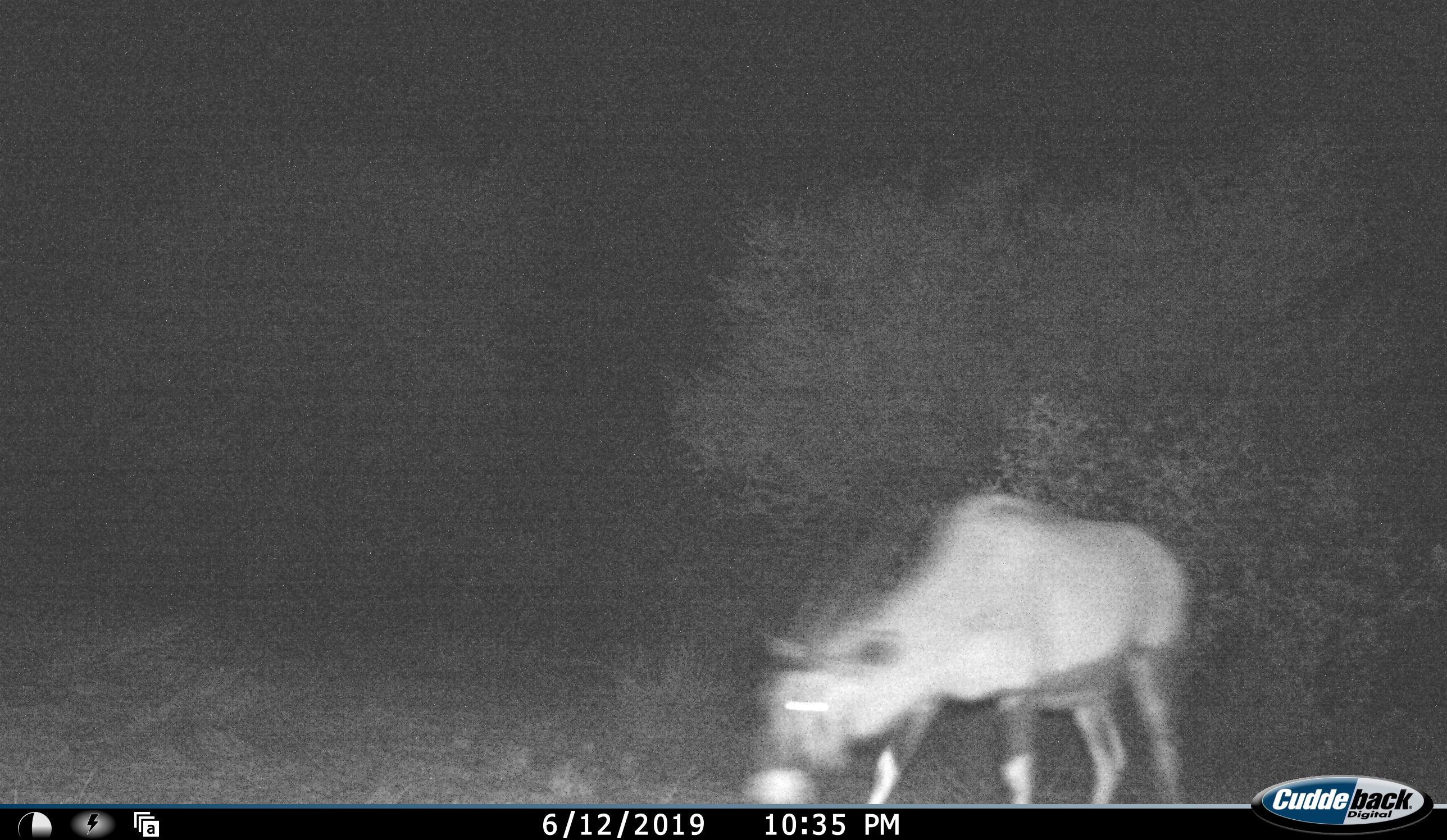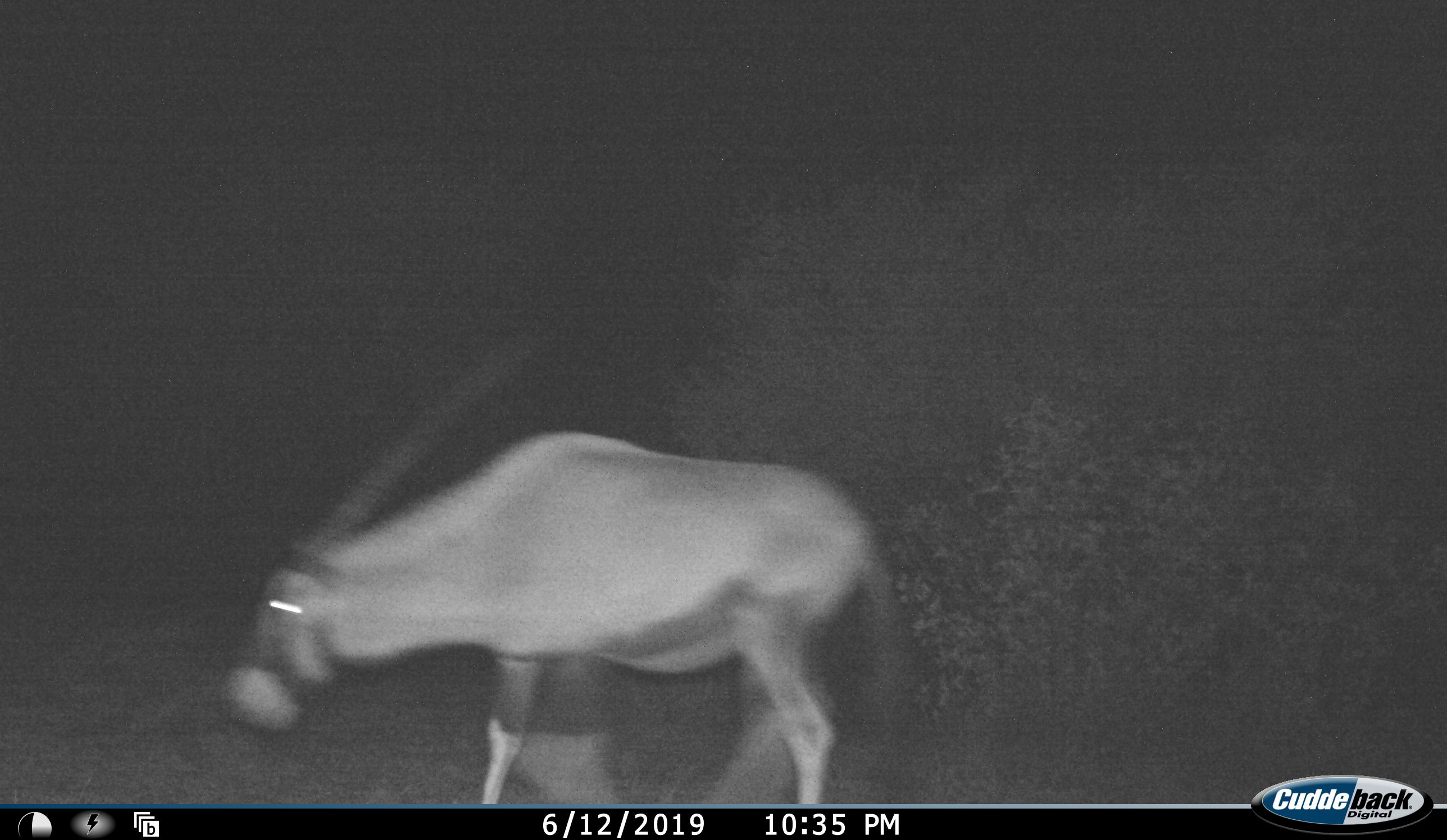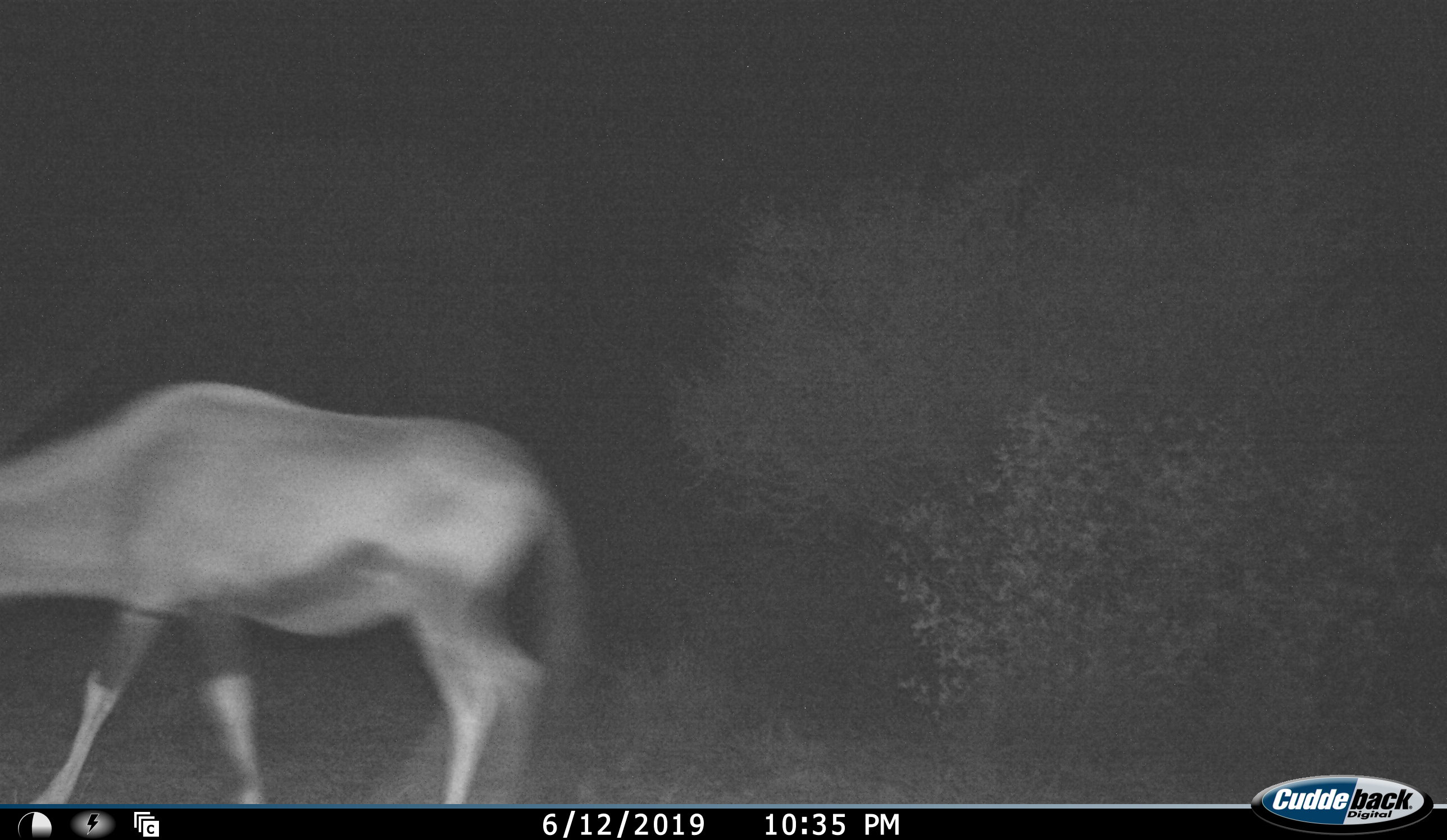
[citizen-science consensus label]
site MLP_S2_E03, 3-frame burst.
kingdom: Animalia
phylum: Chordata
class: Mammalia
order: Artiodactyla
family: Bovidae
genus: Oryx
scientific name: Oryx gazella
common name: gemsbok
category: oryx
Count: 1.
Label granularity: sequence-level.